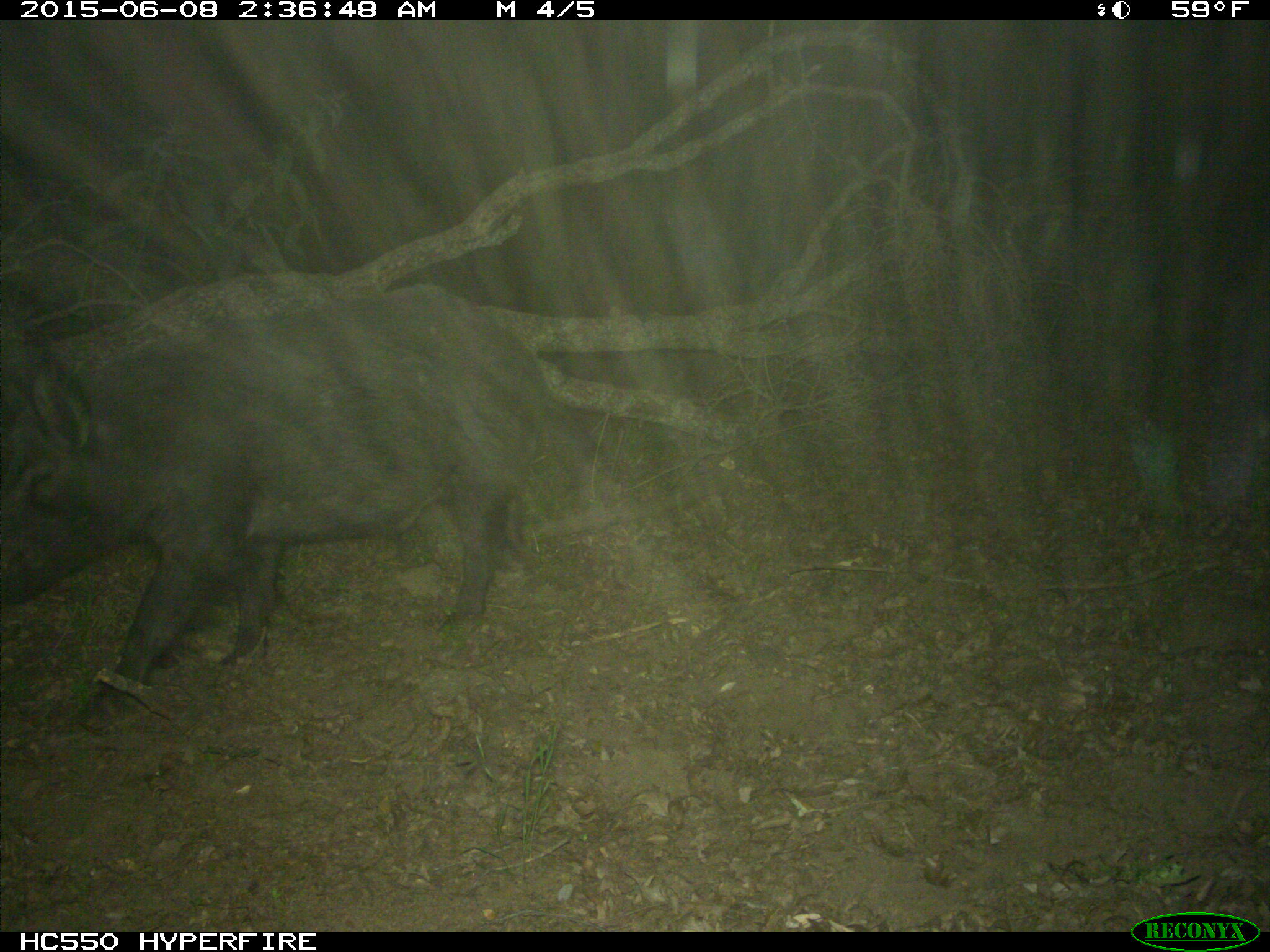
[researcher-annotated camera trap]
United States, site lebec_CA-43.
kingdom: Animalia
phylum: Chordata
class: Mammalia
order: Artiodactyla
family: Suidae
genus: Sus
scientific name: Sus scrofa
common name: wild boar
Sus scrofa (wild boar).